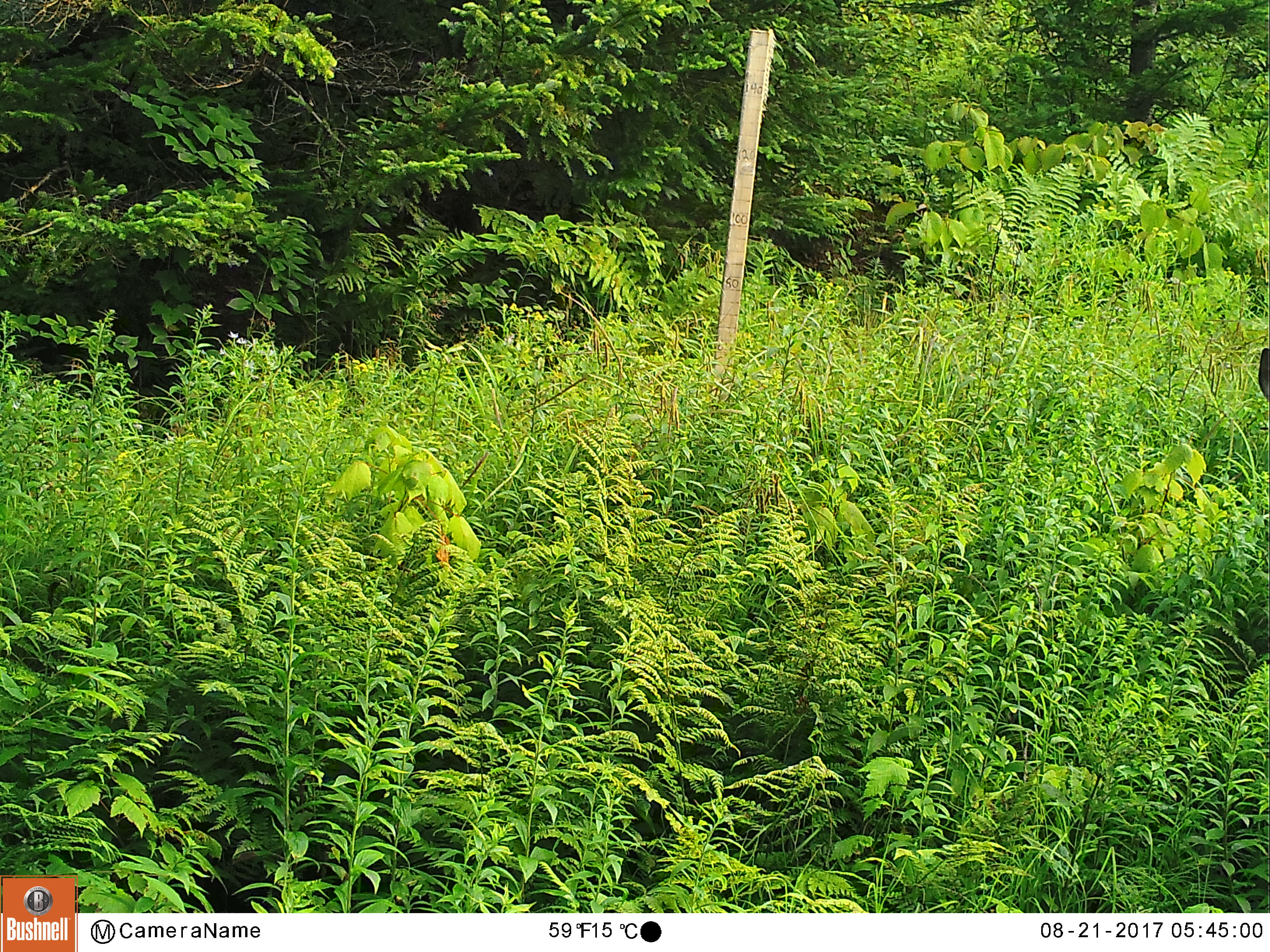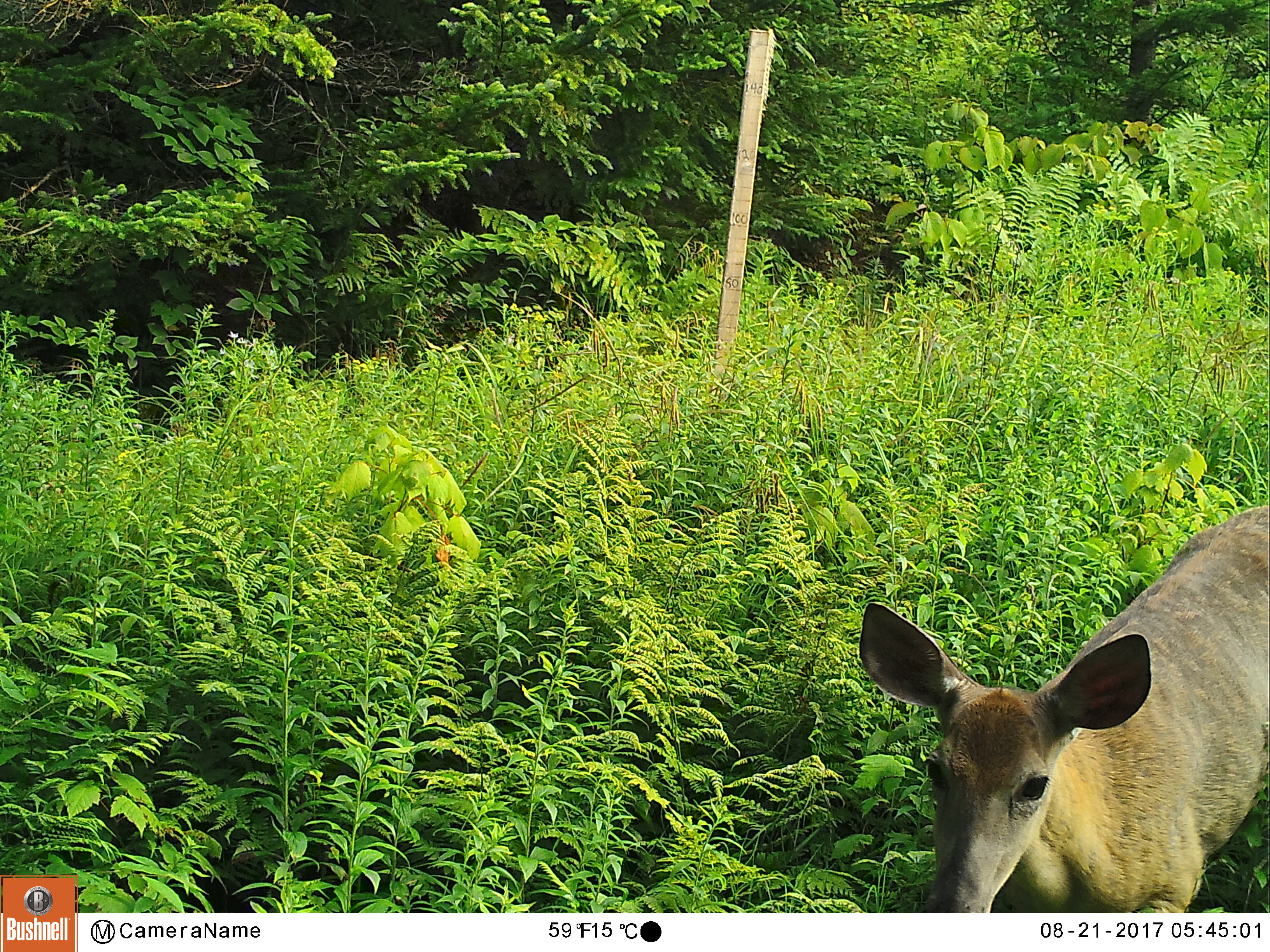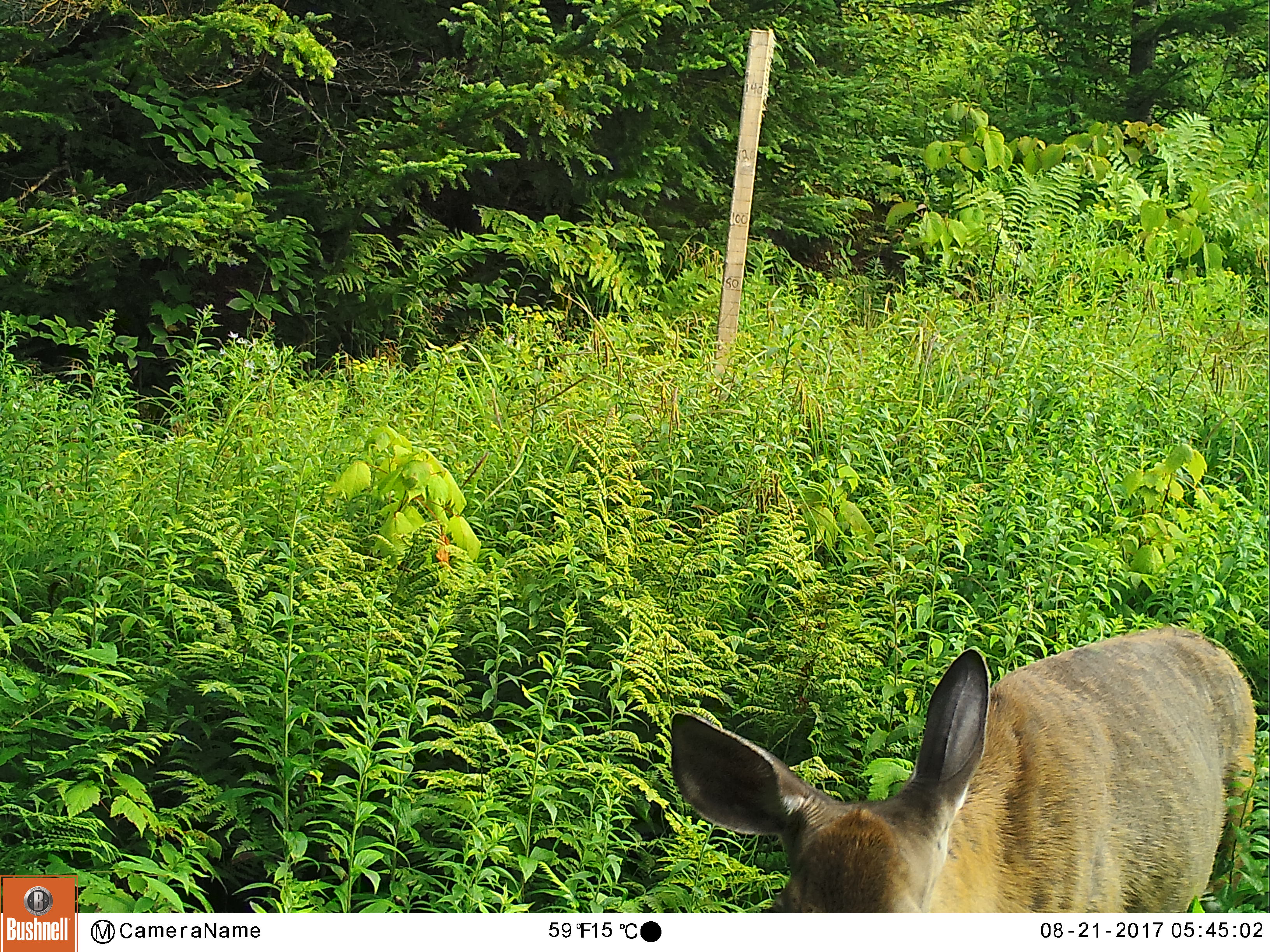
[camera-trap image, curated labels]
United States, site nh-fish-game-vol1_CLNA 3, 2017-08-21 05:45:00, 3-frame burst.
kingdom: Animalia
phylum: Chordata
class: Mammalia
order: Artiodactyla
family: Cervidae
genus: Odocoileus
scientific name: Odocoileus virginianus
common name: white-tailed deer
White-tailed deer (Odocoileus virginianus).